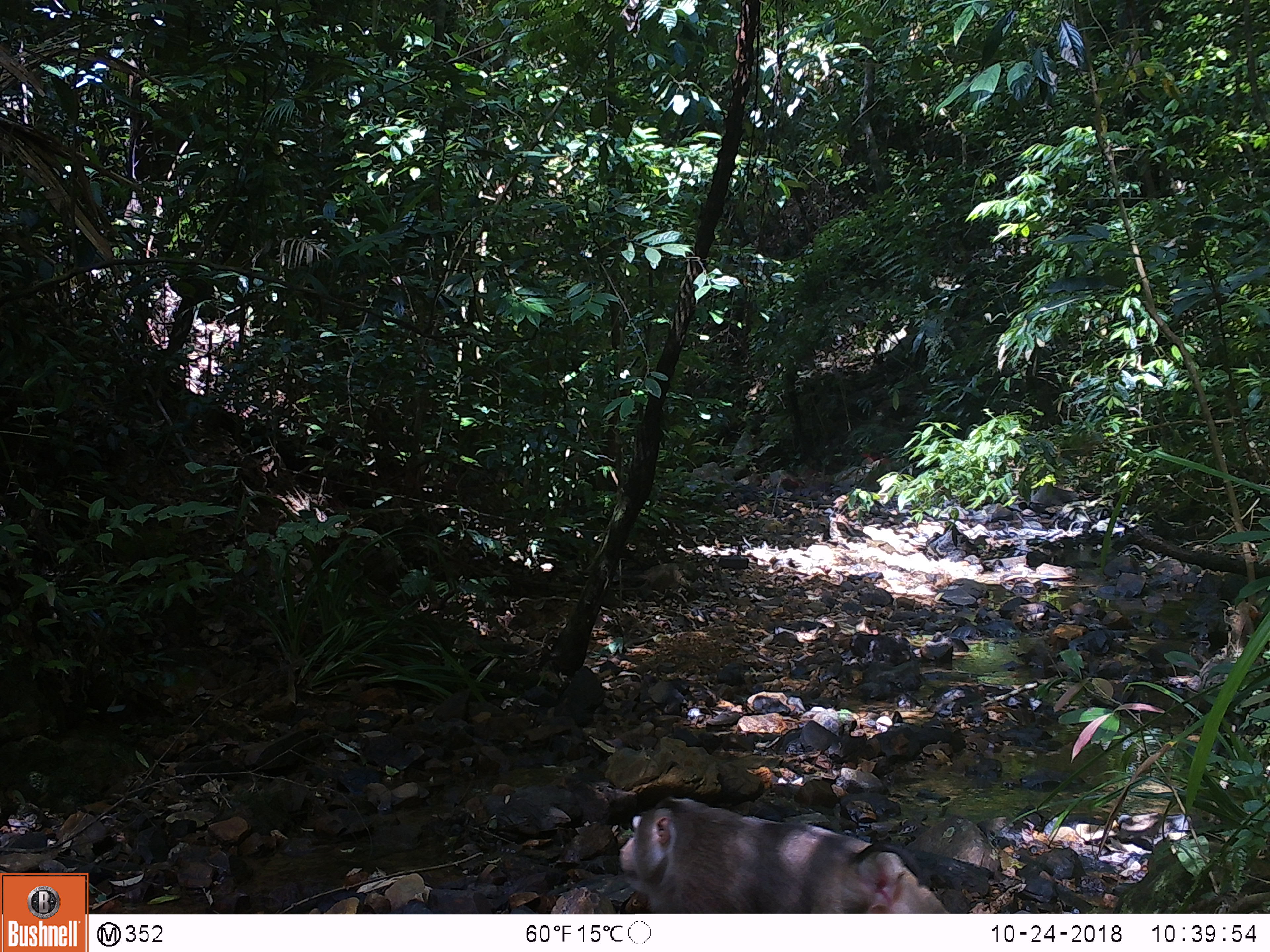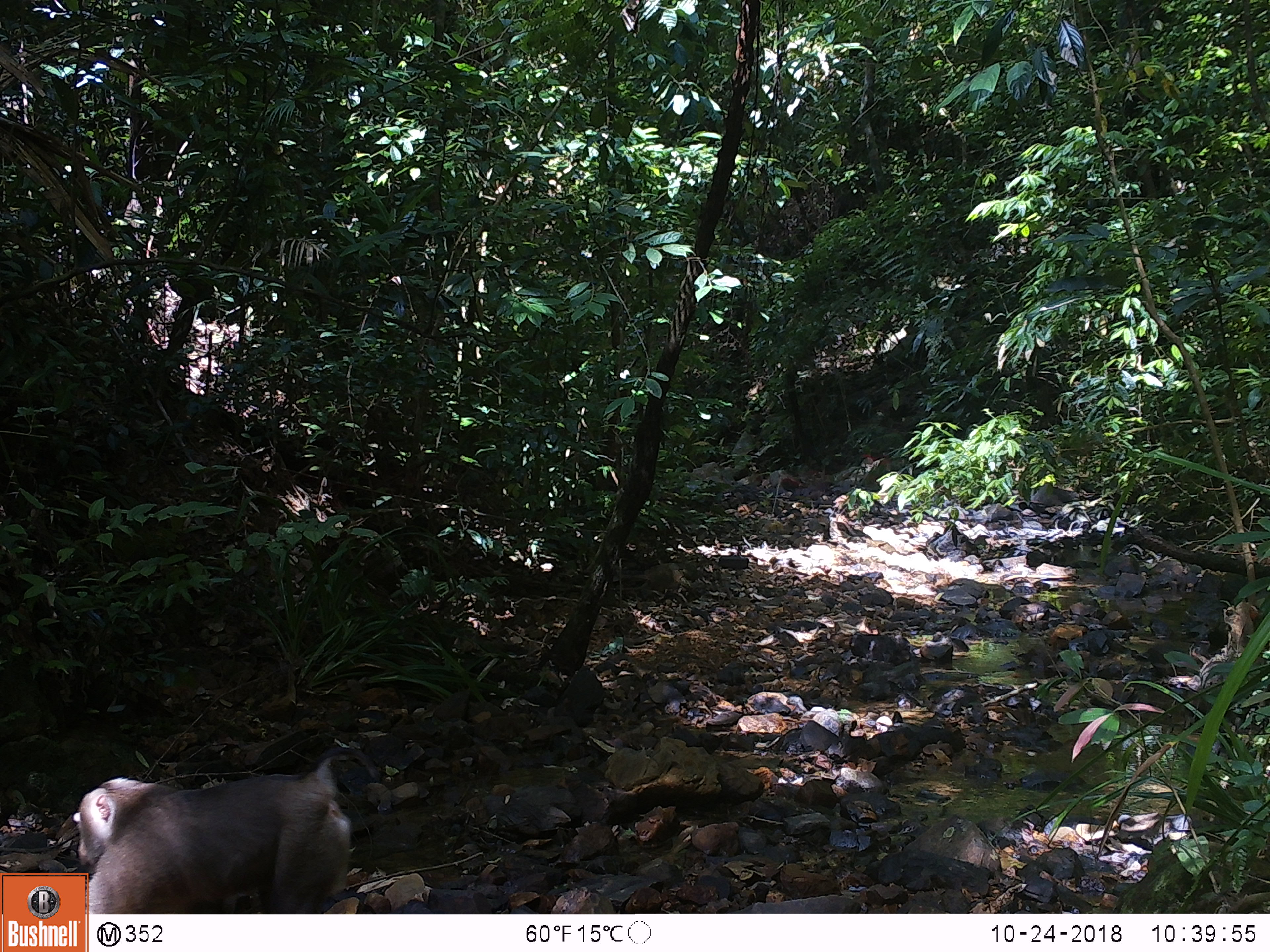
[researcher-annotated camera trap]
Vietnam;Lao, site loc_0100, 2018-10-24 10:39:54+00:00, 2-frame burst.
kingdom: Animalia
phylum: Chordata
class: Mammalia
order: Primates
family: Cercopithecidae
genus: Macaca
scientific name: Macaca nemestrina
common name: pig-tailed macaque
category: pig tailed macaque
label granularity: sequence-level